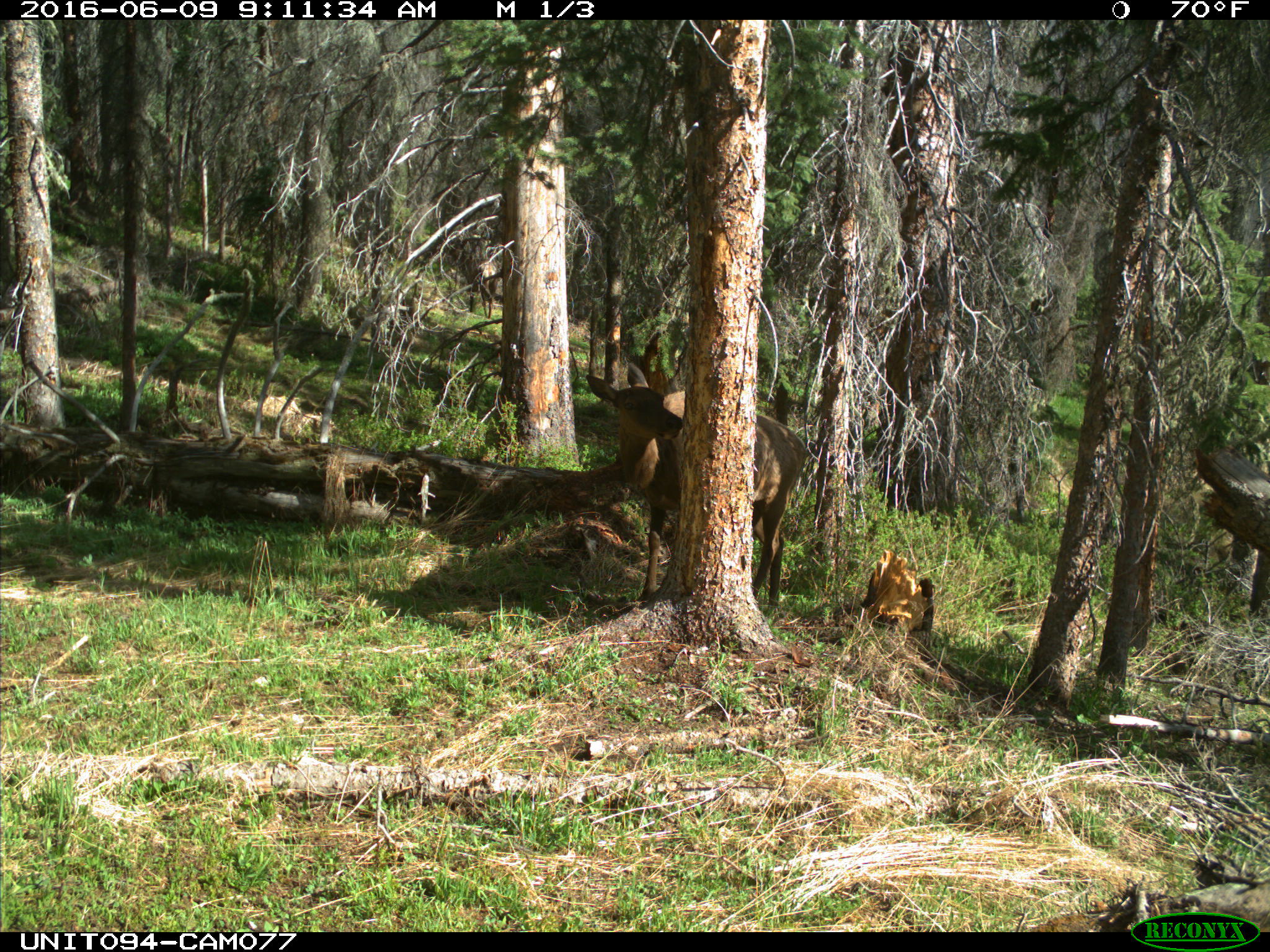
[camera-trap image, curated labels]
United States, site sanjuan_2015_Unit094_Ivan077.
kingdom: Animalia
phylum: Chordata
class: Mammalia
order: Artiodactyla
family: Cervidae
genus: Cervus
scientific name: Cervus elaphus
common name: red deer